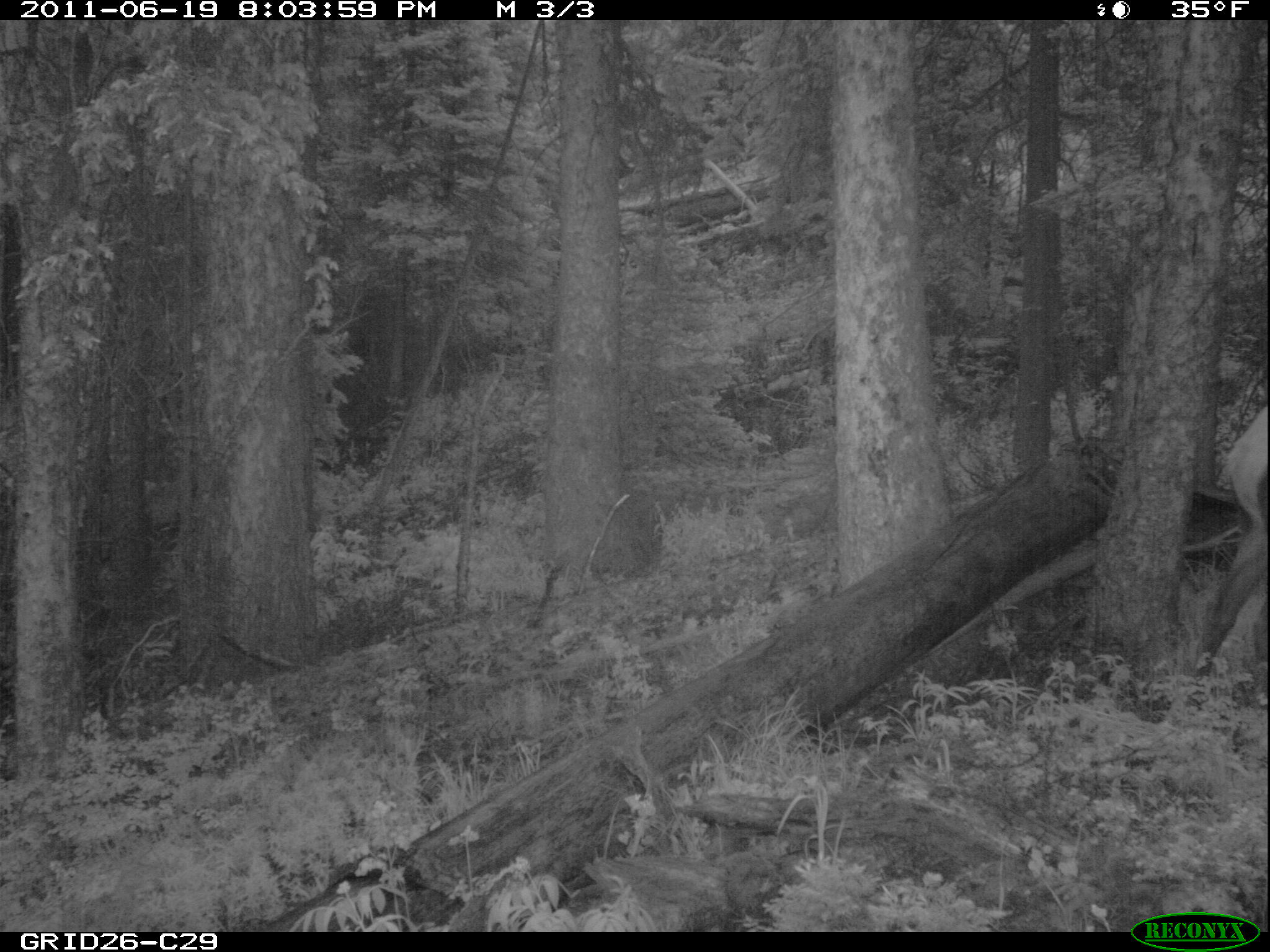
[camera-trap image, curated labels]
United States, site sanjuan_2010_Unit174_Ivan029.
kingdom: Animalia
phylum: Chordata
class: Mammalia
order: Artiodactyla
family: Cervidae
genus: Cervus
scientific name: Cervus elaphus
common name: red deer